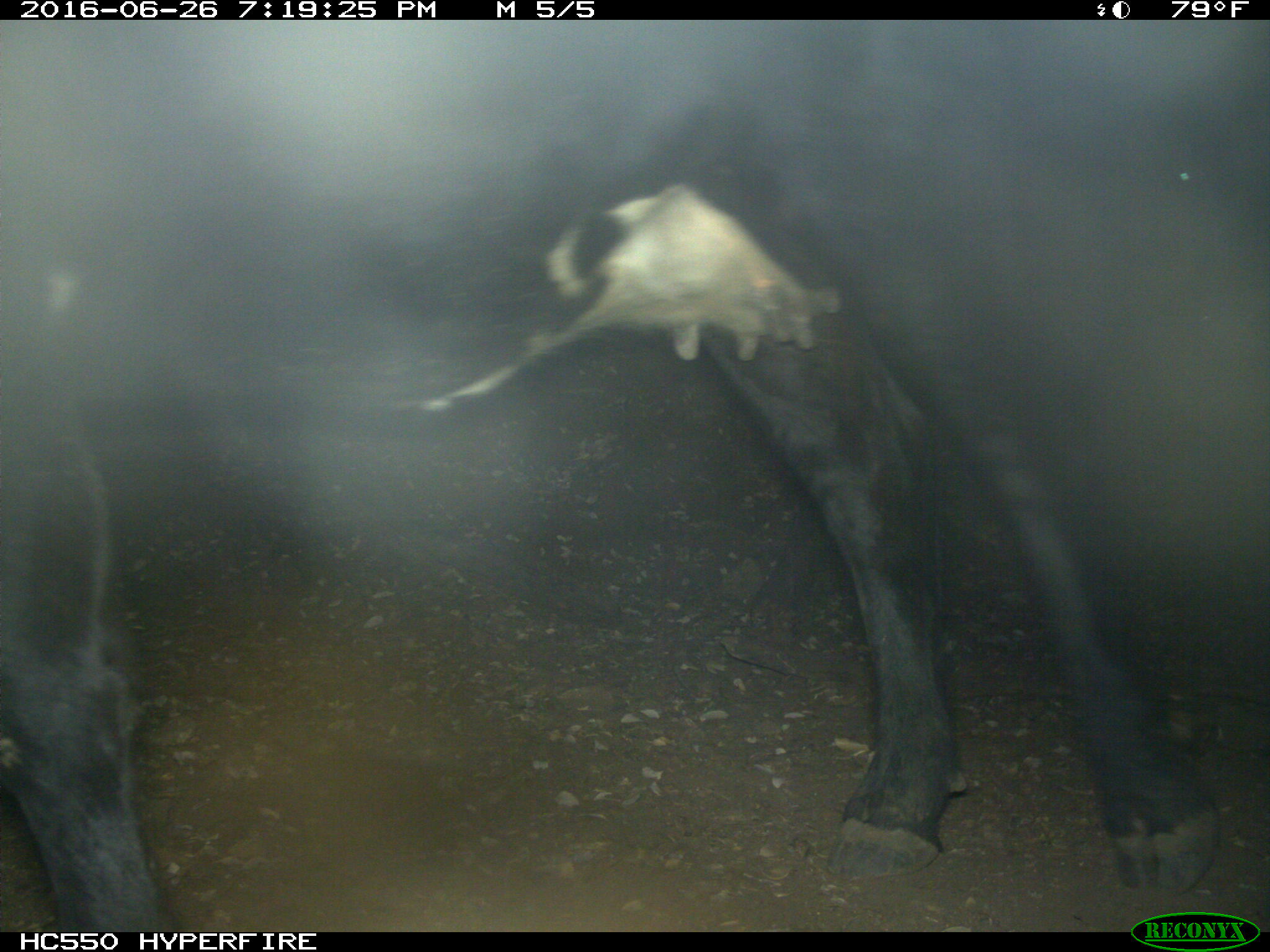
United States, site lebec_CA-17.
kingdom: Animalia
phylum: Chordata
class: Mammalia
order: Artiodactyla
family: Bovidae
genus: Bos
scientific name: Bos taurus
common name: domestic cow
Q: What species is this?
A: Bos taurus (domestic cow).